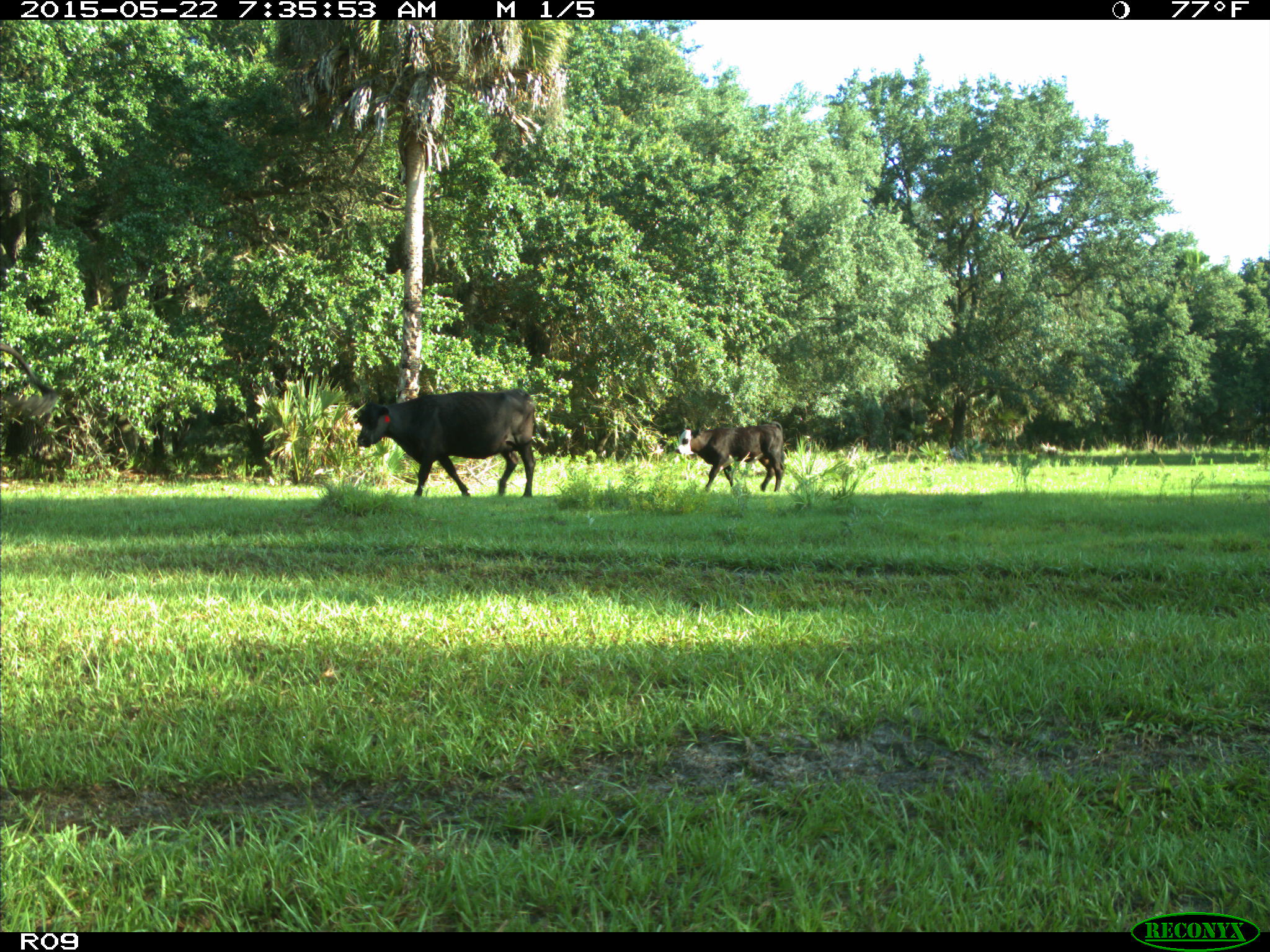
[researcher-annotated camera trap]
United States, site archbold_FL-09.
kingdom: Animalia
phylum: Chordata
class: Mammalia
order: Artiodactyla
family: Bovidae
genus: Bos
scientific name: Bos taurus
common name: domestic cow